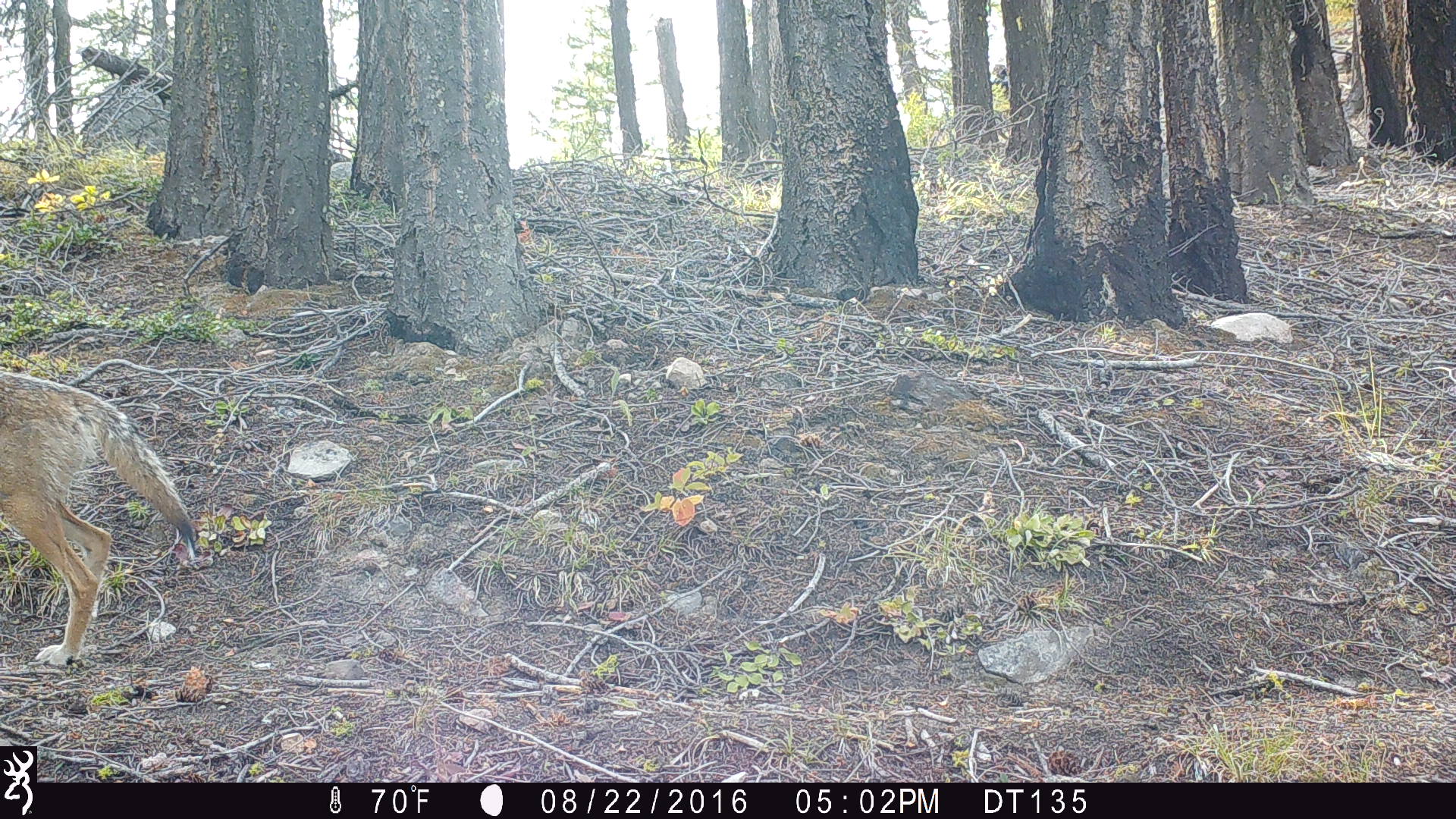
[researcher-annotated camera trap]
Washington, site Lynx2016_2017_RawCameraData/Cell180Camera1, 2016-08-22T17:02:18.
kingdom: Animalia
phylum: Chordata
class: Mammalia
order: Carnivora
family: Canidae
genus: Canis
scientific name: Canis latrans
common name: coyote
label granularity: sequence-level